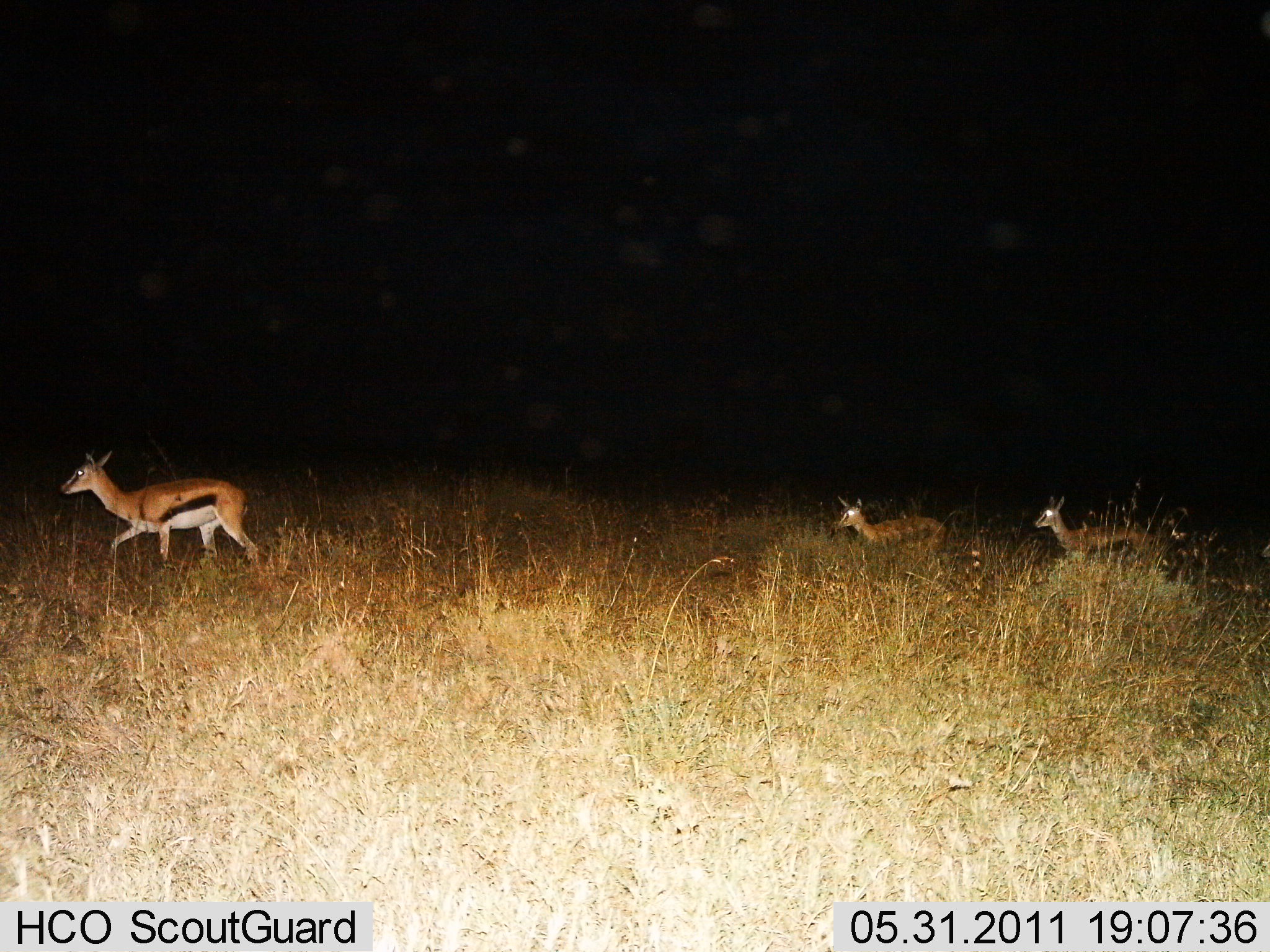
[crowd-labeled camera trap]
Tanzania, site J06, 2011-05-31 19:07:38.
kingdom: Animalia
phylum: Chordata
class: Mammalia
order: Artiodactyla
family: Bovidae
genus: Eudorcas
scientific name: Eudorcas thomsonii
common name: thomson's gazelle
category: gazellethomsons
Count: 3.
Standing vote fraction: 18%.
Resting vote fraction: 9%.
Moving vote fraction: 91%.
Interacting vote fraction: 0%.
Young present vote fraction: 18%.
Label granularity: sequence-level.